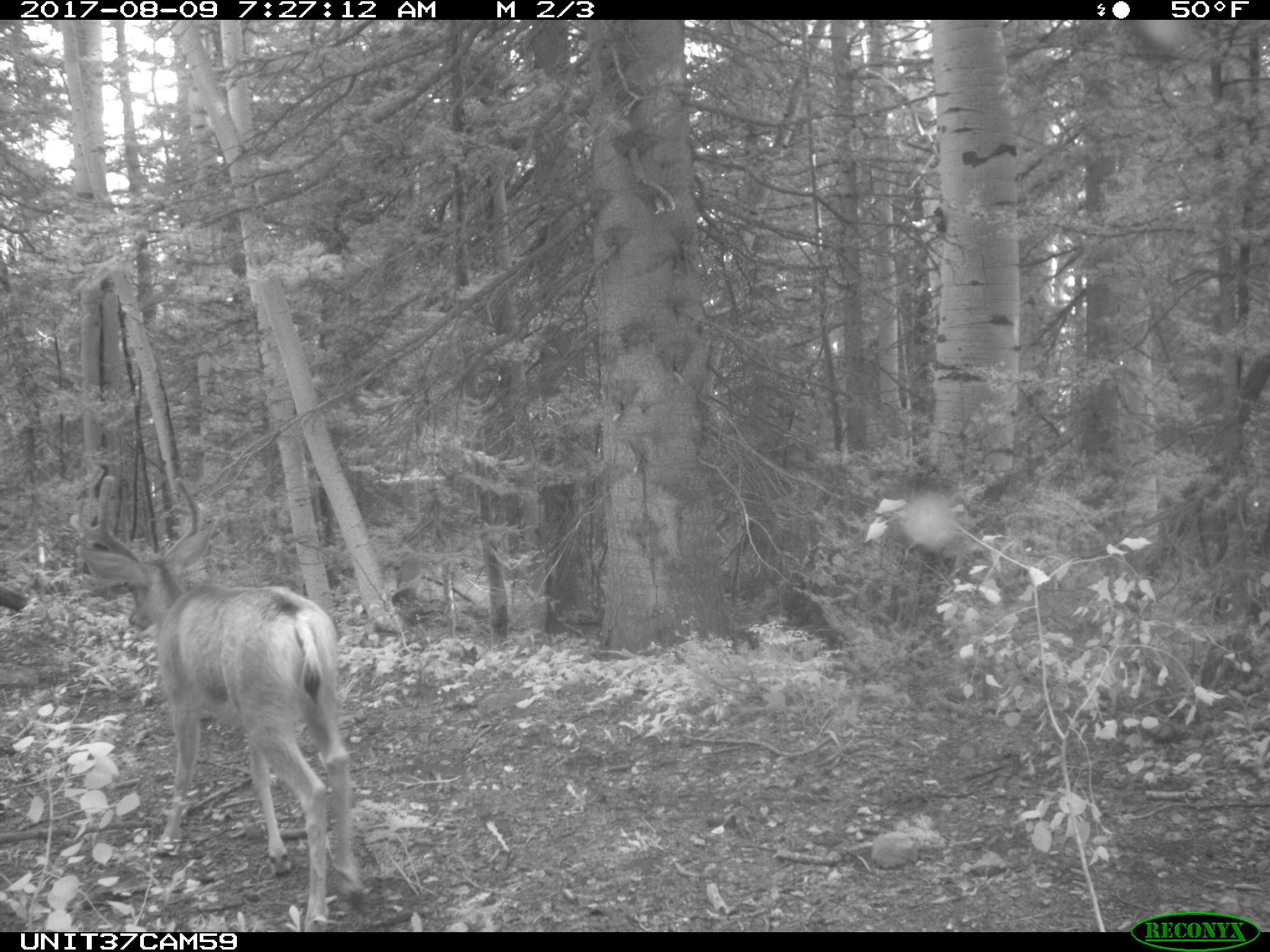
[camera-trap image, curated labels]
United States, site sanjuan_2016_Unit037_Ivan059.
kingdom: Animalia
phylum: Chordata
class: Mammalia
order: Artiodactyla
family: Cervidae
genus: Odocoileus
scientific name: Odocoileus hemionus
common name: mule deer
Odocoileus hemionus (mule deer).